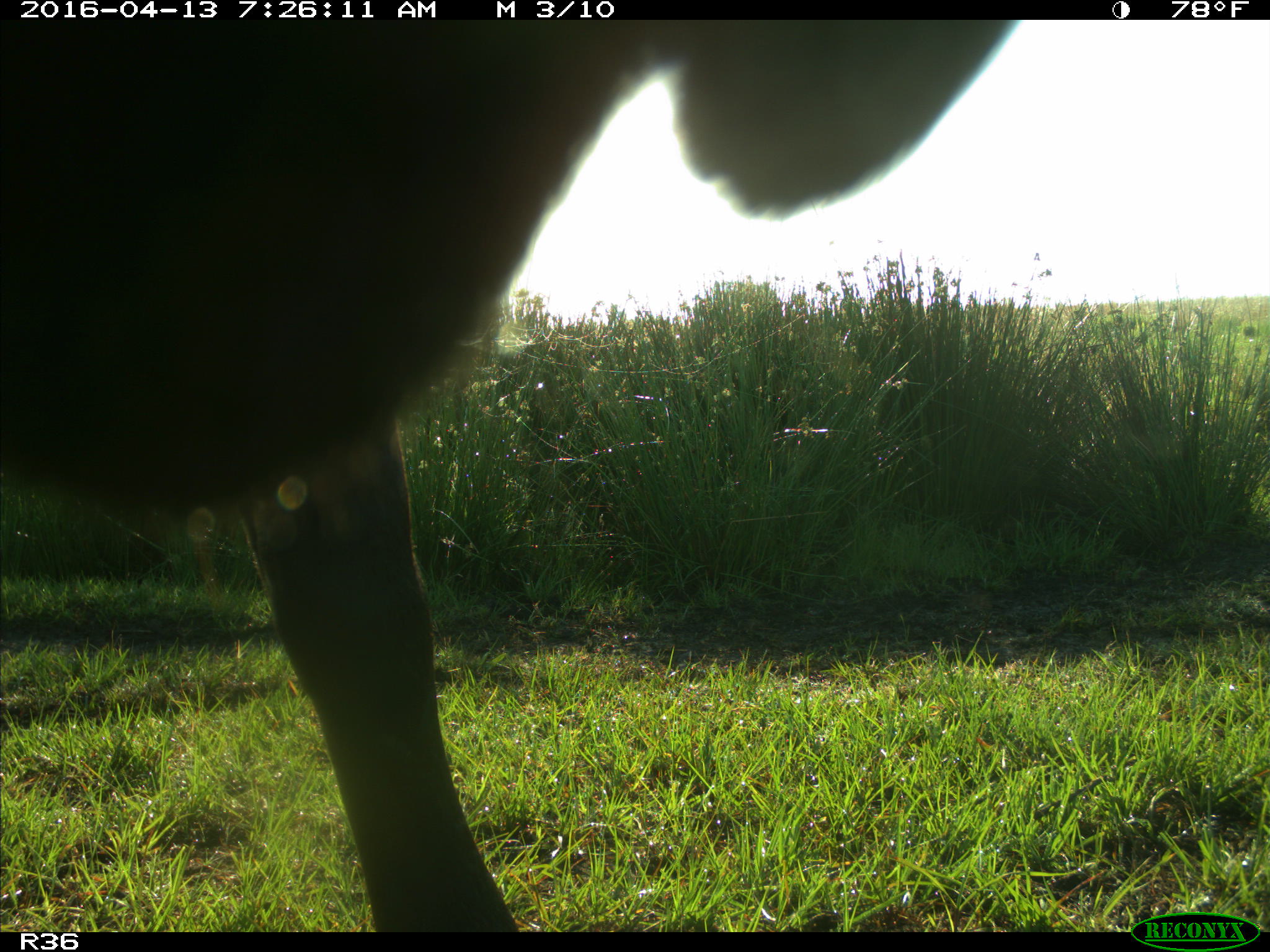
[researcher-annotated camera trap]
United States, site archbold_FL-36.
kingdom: Animalia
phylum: Chordata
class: Mammalia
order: Artiodactyla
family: Bovidae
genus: Bos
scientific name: Bos taurus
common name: domestic cow